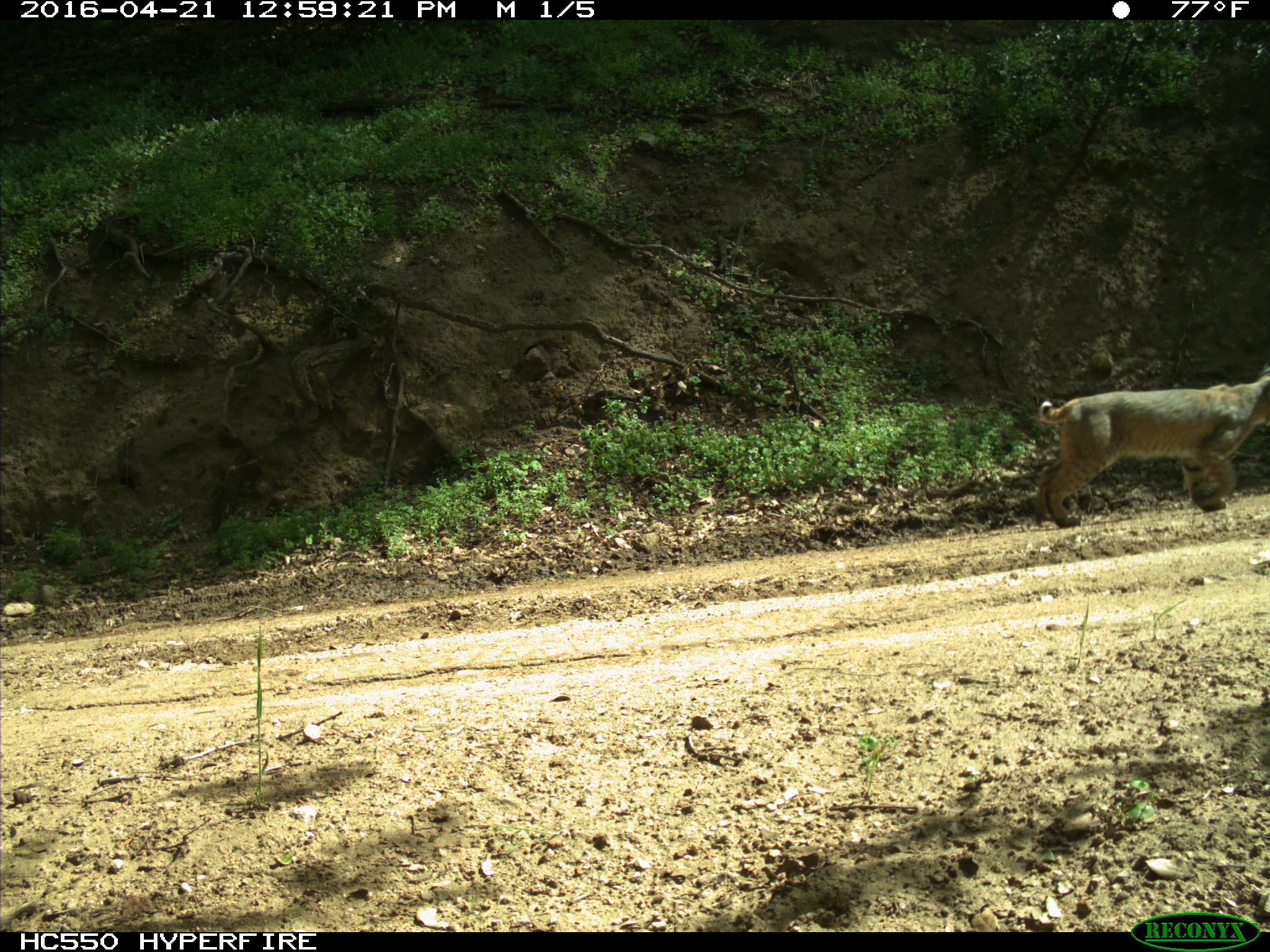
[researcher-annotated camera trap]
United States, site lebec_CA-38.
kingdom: Animalia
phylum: Chordata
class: Mammalia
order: Carnivora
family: Felidae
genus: Lynx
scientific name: Lynx rufus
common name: bobcat